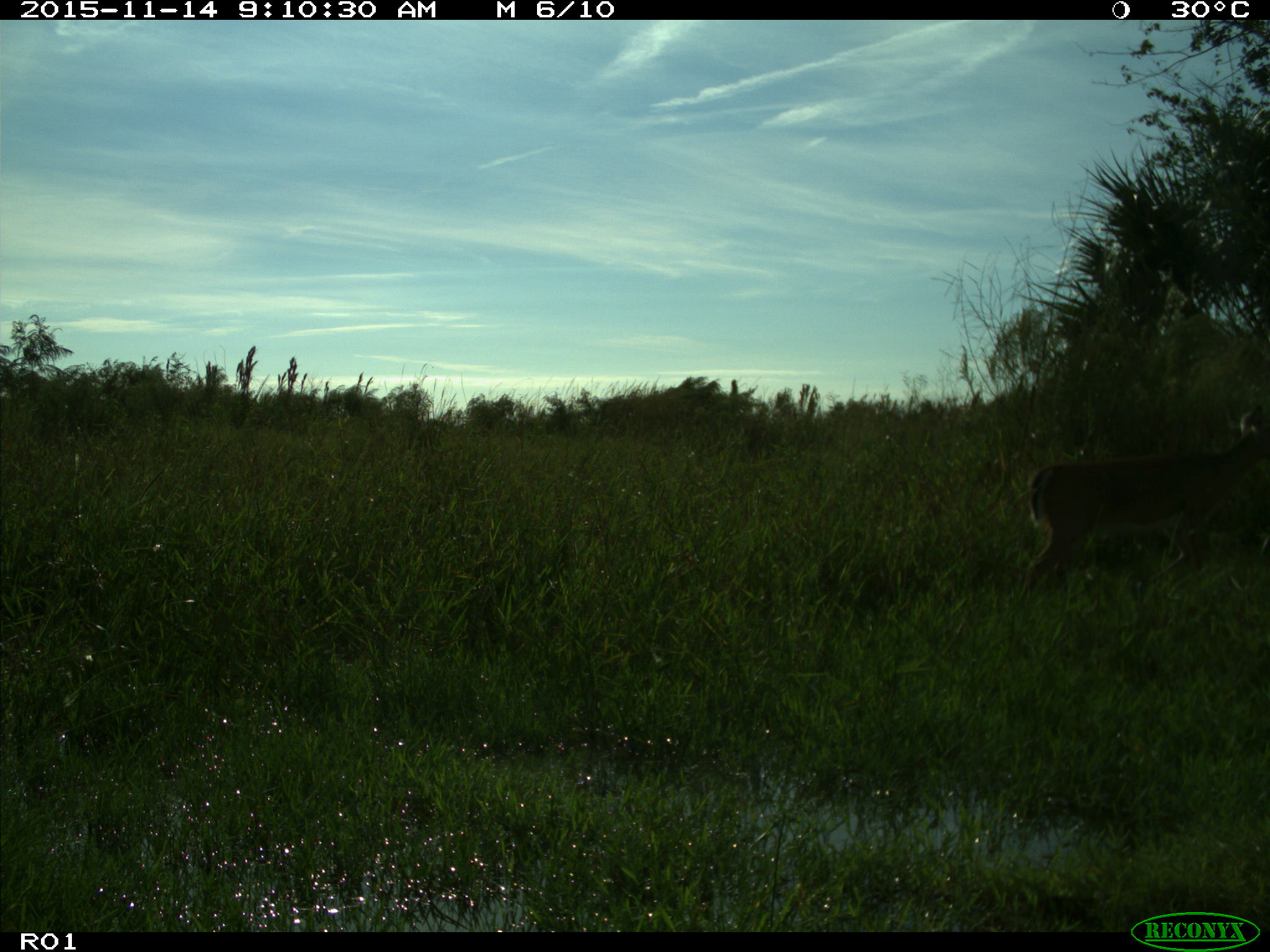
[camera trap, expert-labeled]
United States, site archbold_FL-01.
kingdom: Animalia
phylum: Chordata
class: Mammalia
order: Artiodactyla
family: Cervidae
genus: Odocoileus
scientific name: Odocoileus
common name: deer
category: unidentified deer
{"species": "unidentified deer (deer) (Odocoileus)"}